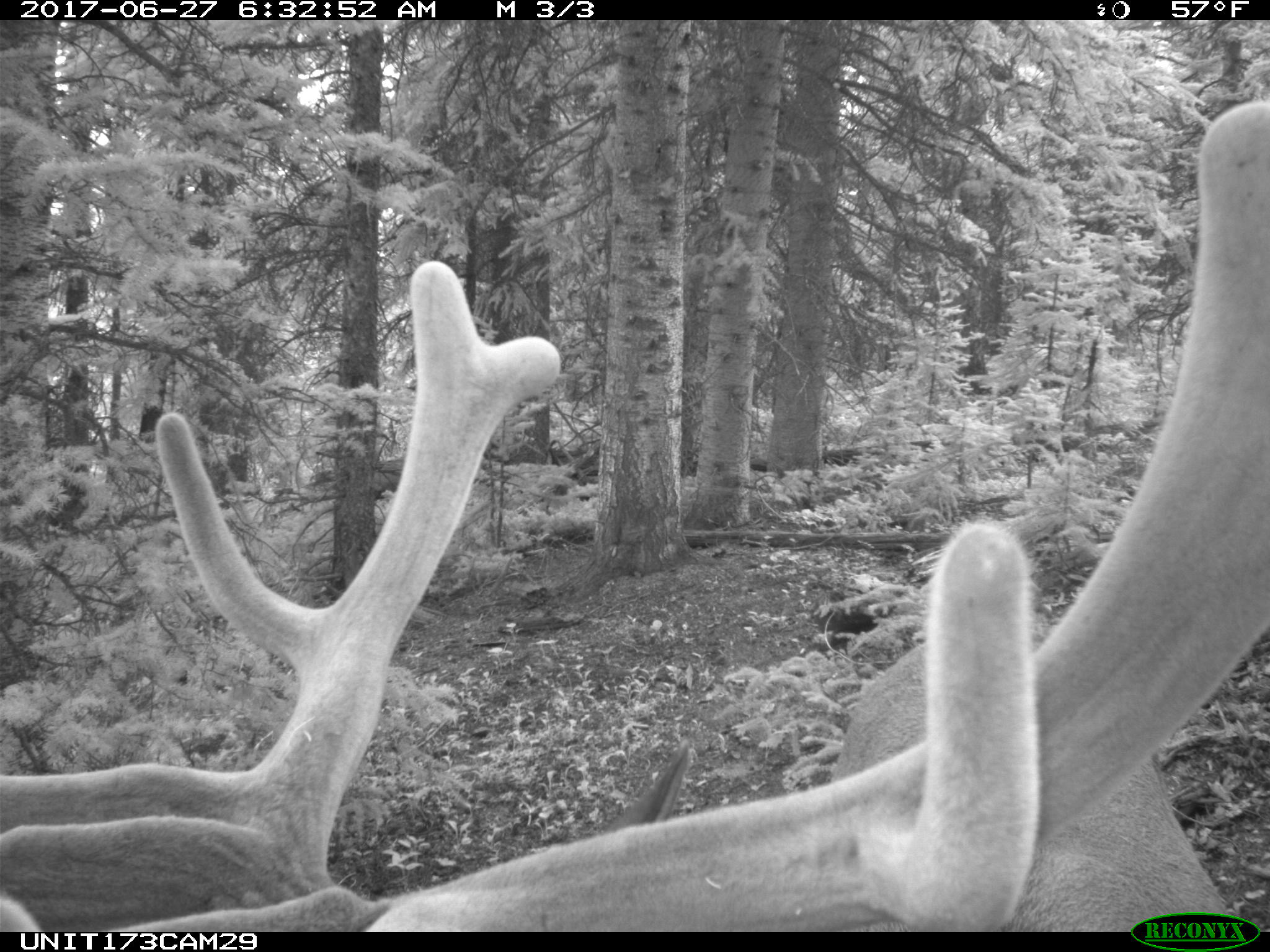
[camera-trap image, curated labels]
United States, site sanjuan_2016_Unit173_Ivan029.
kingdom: Animalia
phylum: Chordata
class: Mammalia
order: Artiodactyla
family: Cervidae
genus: Cervus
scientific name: Cervus elaphus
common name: red deer